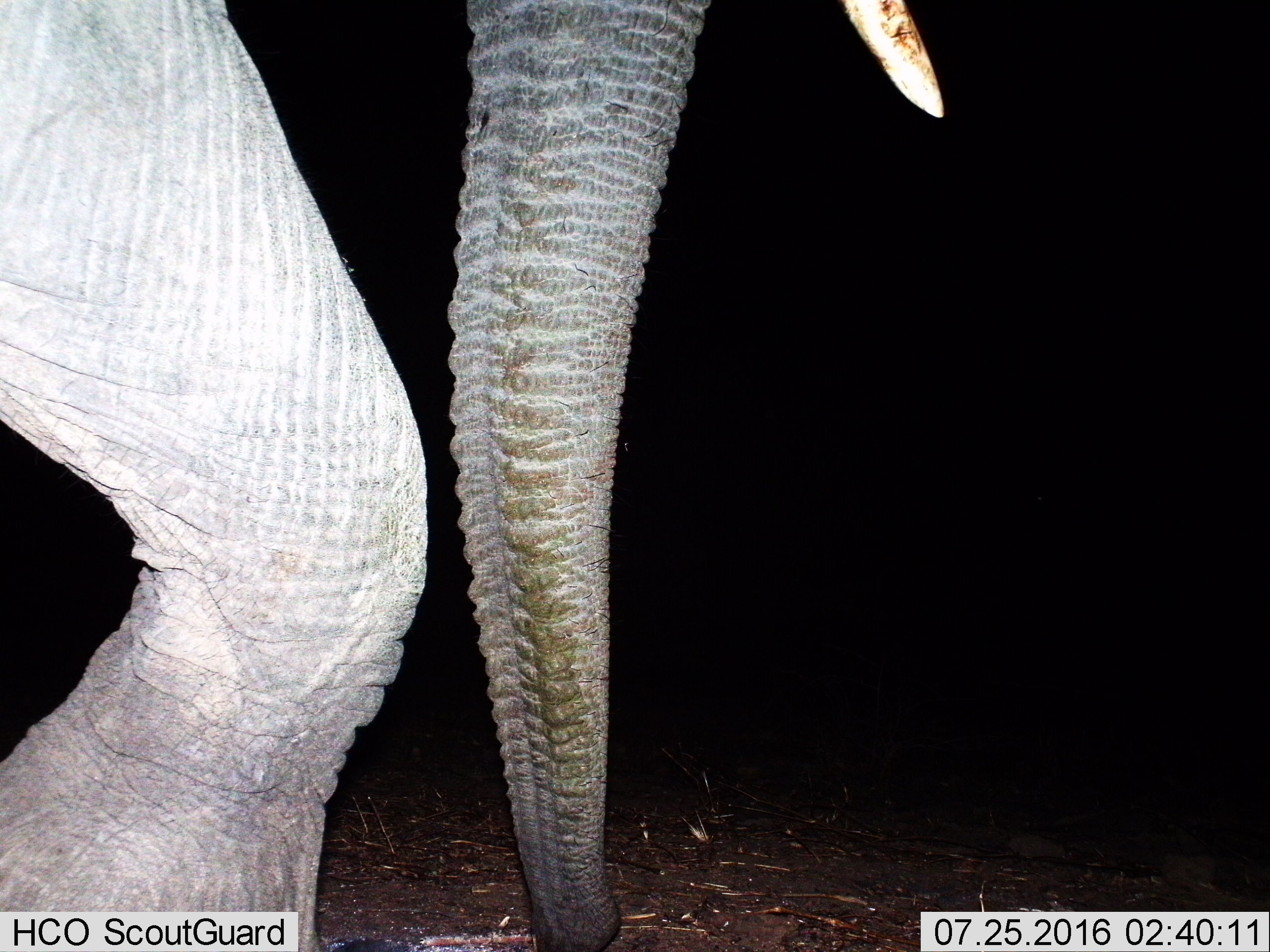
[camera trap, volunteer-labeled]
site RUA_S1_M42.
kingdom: Animalia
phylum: Chordata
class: Mammalia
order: Proboscidea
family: Elephantidae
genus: Loxodonta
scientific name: Loxodonta africana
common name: african bush elephant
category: elephant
Elephant (african bush elephant) (Loxodonta africana), count 1. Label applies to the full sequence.